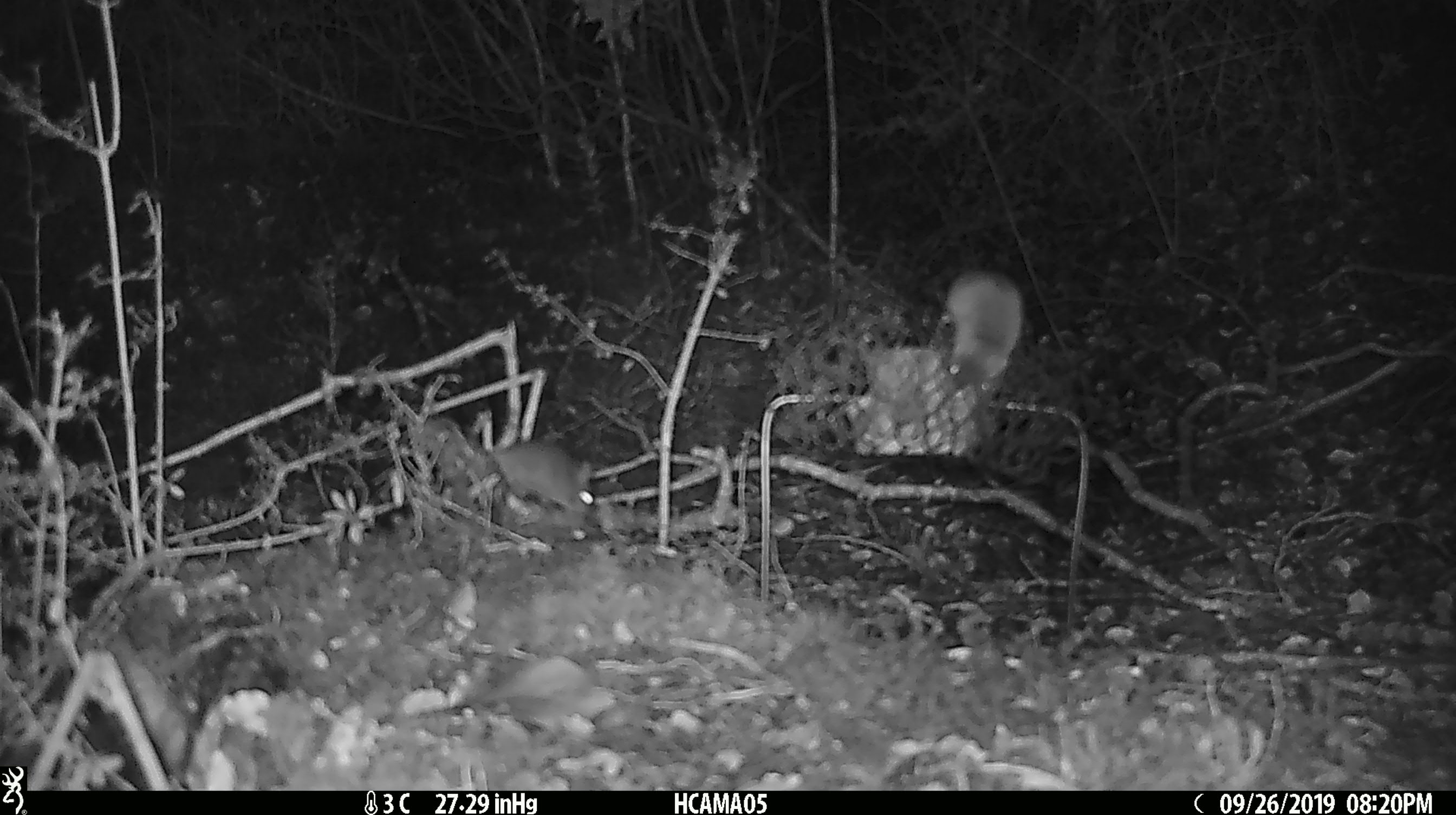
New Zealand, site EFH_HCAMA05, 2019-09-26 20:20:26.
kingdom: Animalia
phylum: Chordata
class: Mammalia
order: Rodentia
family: Muridae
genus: Mus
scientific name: Mus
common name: mouse